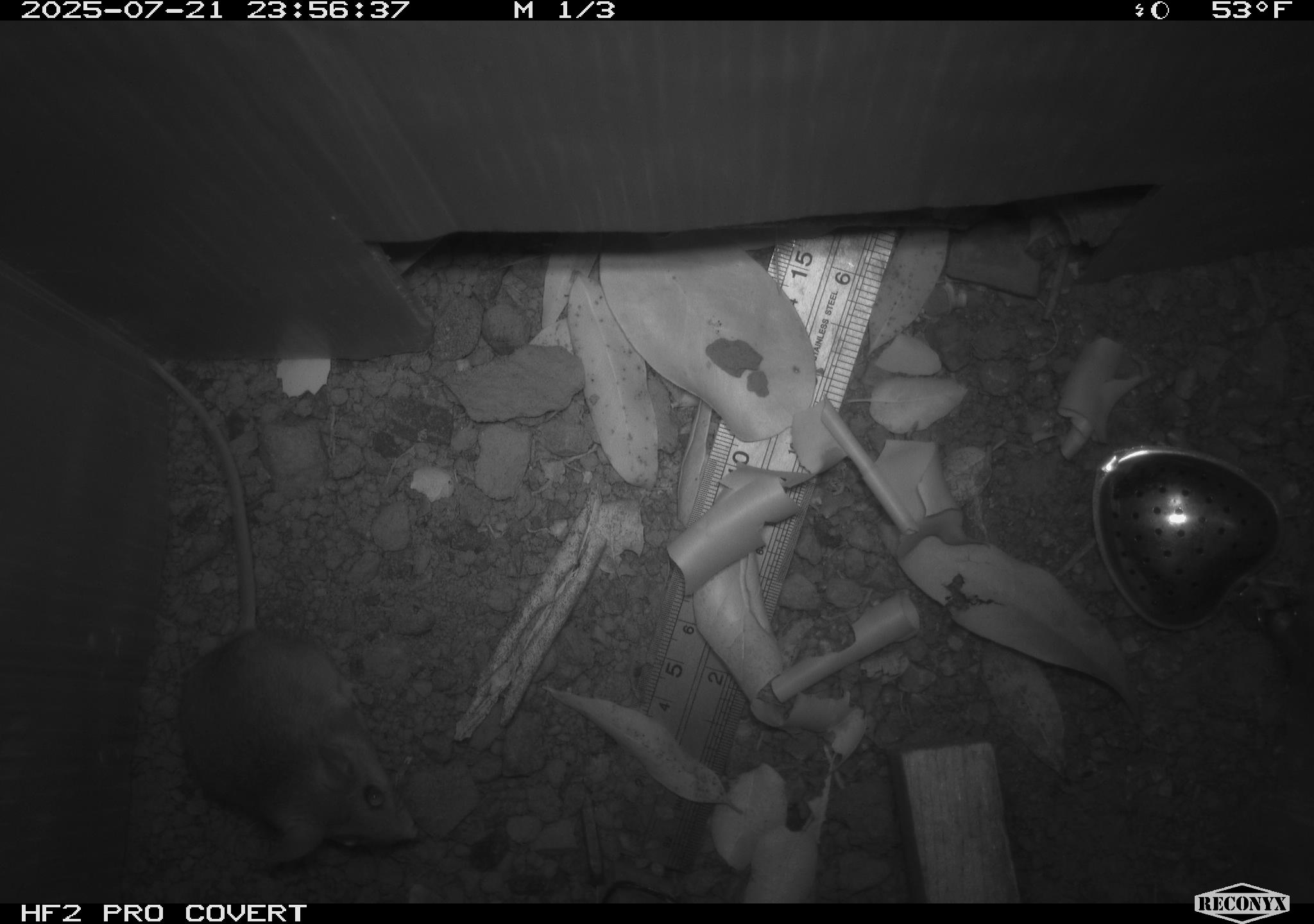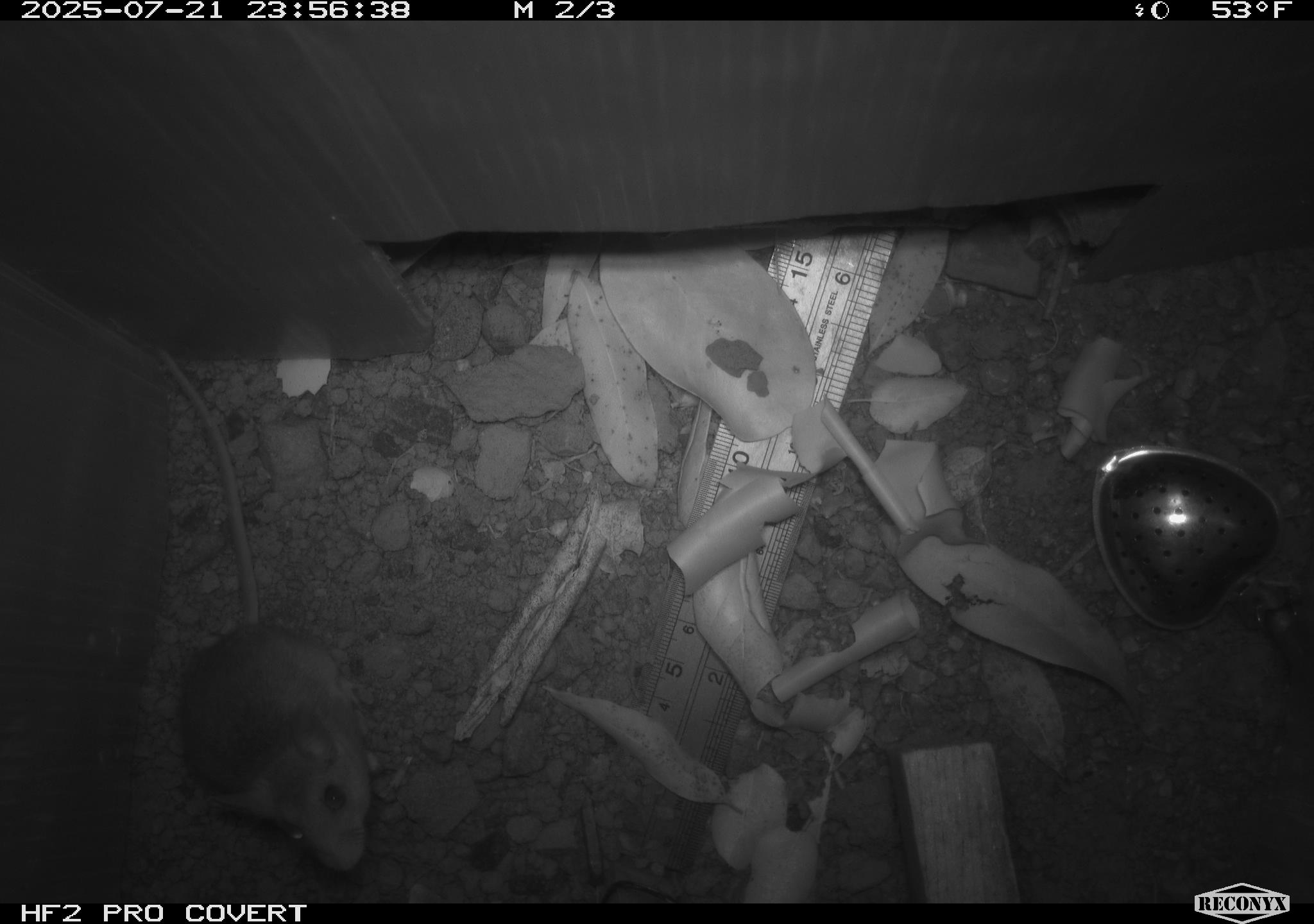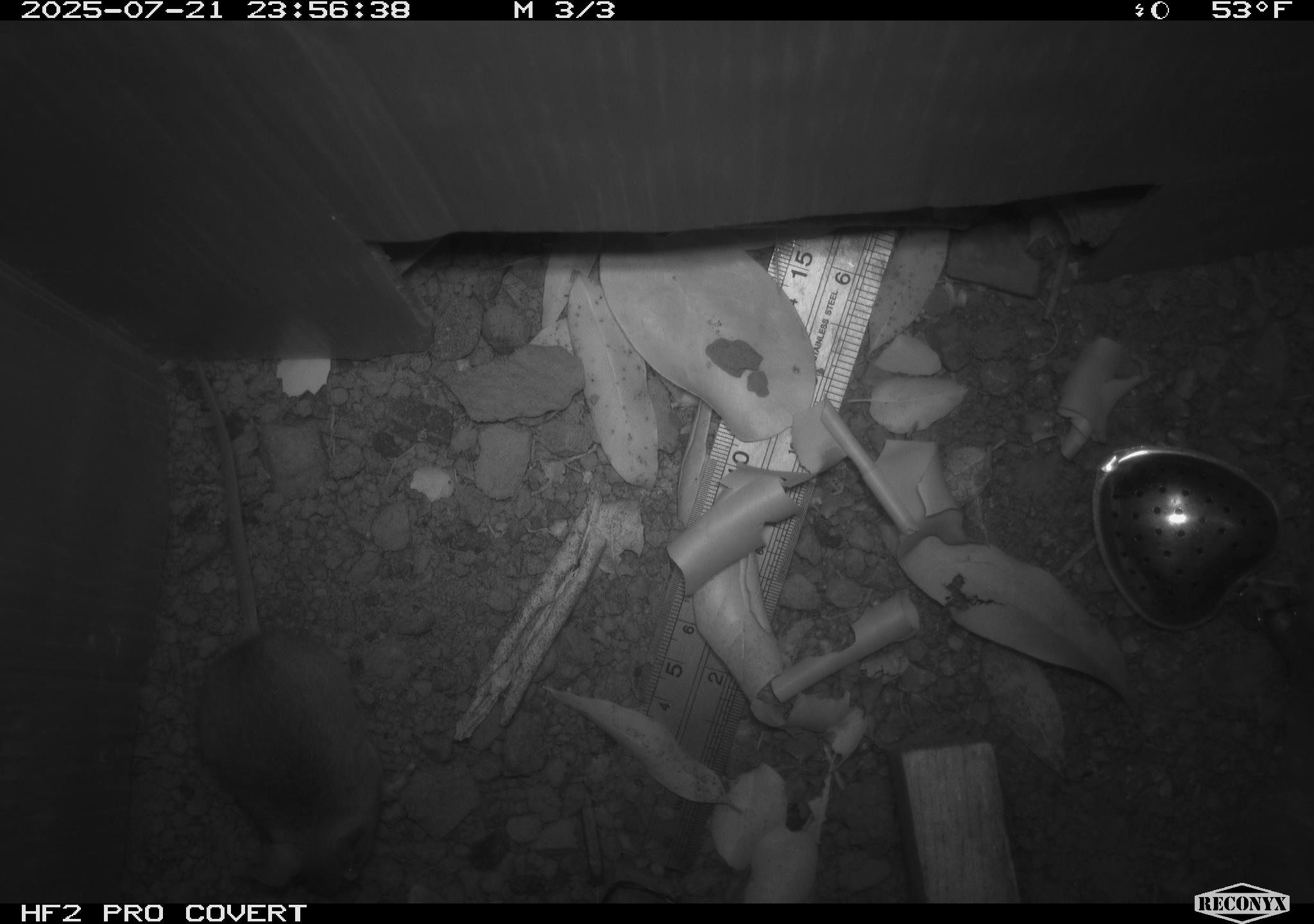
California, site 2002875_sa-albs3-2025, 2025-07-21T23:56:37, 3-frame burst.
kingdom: Animalia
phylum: Chordata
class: Mammalia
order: Rodentia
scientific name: Rodentia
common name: mouse species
Mouse species (Rodentia).